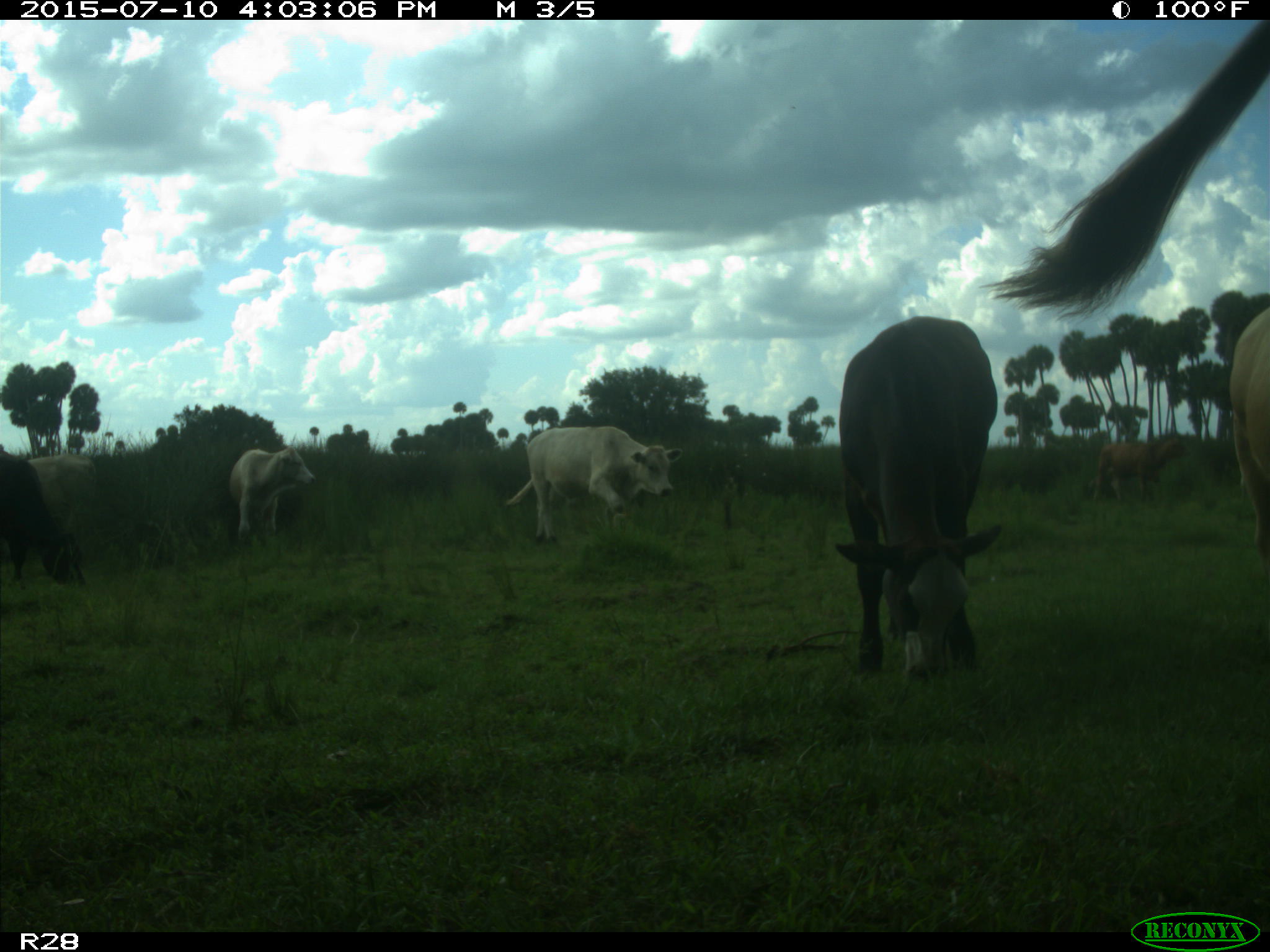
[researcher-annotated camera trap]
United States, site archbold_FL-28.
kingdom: Animalia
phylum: Chordata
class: Mammalia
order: Artiodactyla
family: Bovidae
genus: Bos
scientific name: Bos taurus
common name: domestic cow